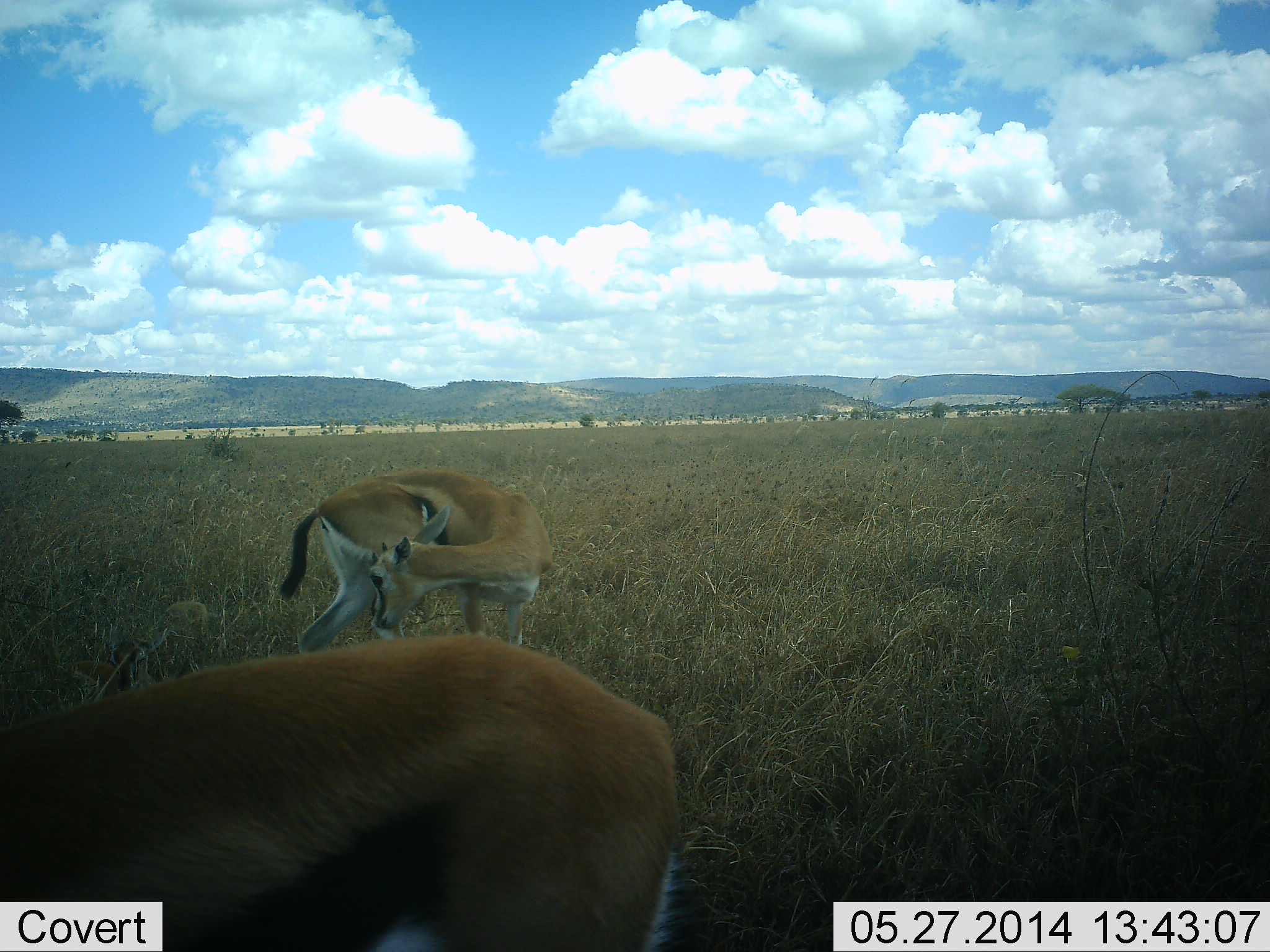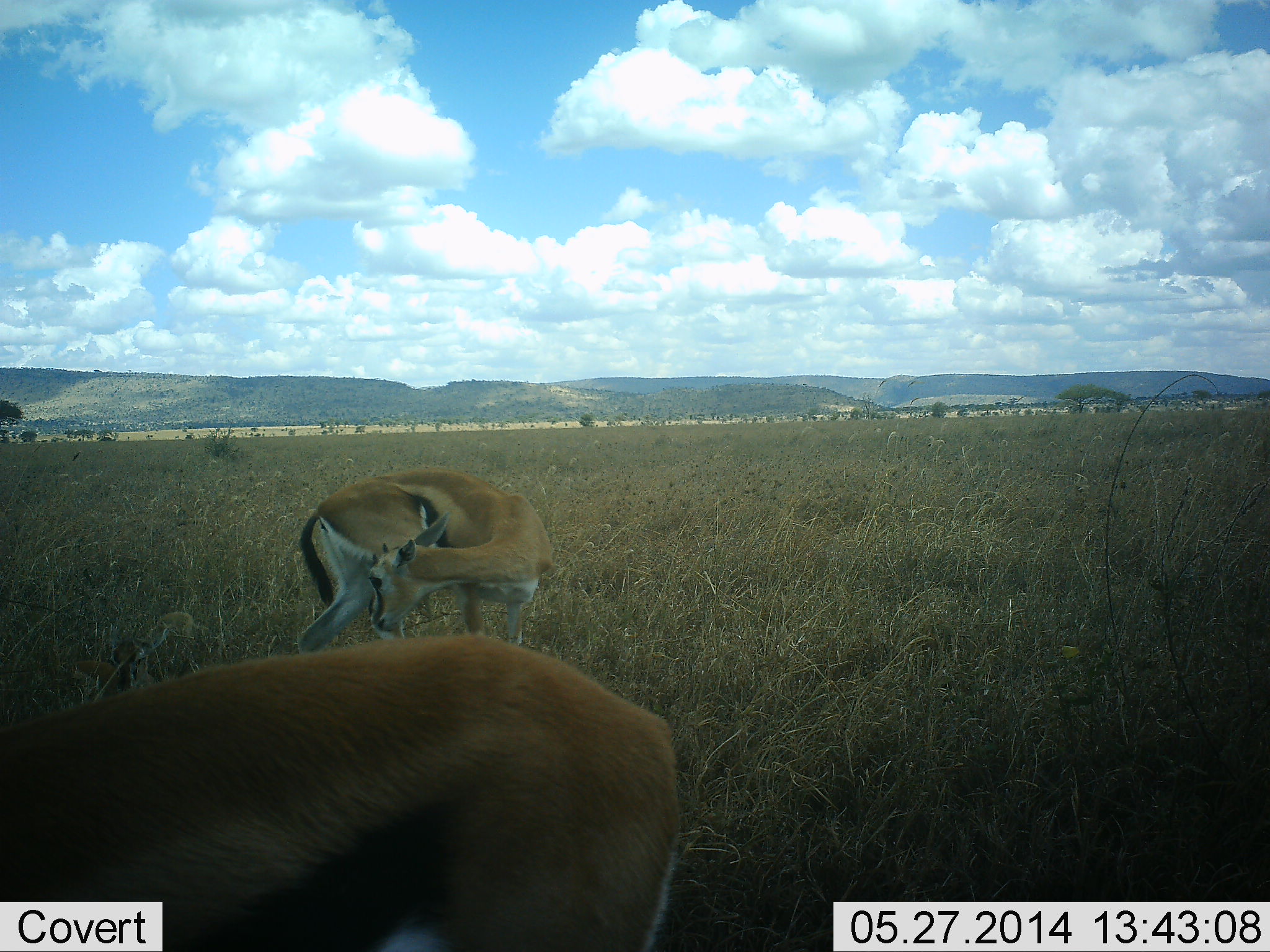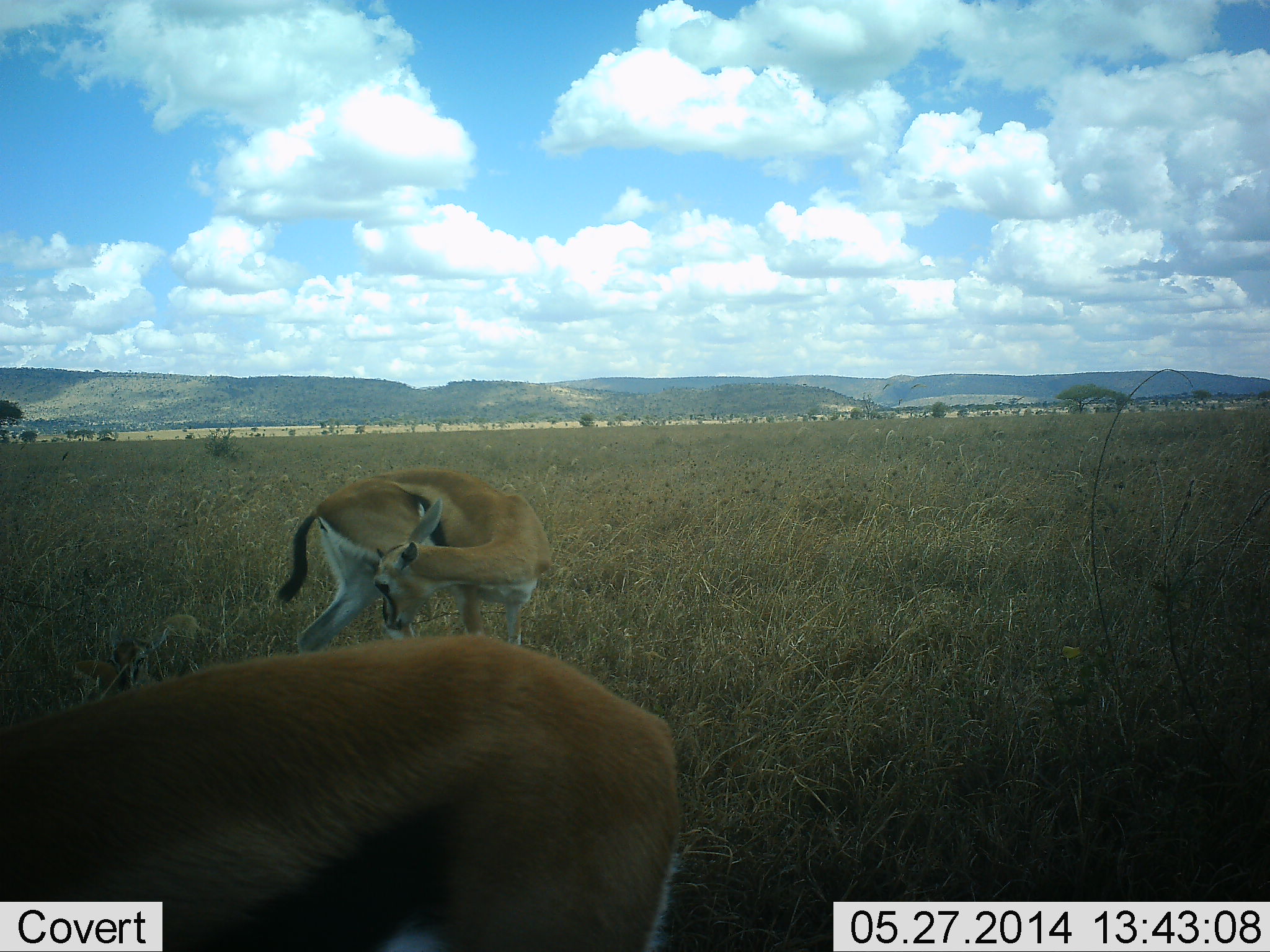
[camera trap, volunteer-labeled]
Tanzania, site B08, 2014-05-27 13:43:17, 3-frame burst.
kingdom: Animalia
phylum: Chordata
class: Mammalia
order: Artiodactyla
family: Bovidae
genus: Eudorcas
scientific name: Eudorcas thomsonii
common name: thomson's gazelle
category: gazellethomsons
Gazellethomsons (thomson's gazelle) (Eudorcas thomsonii), count 2. Behavior (volunteer vote fractions): standing 80%, resting 20%, moving 0%, interacting 0%. Young present (vote fraction): 10%. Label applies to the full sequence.